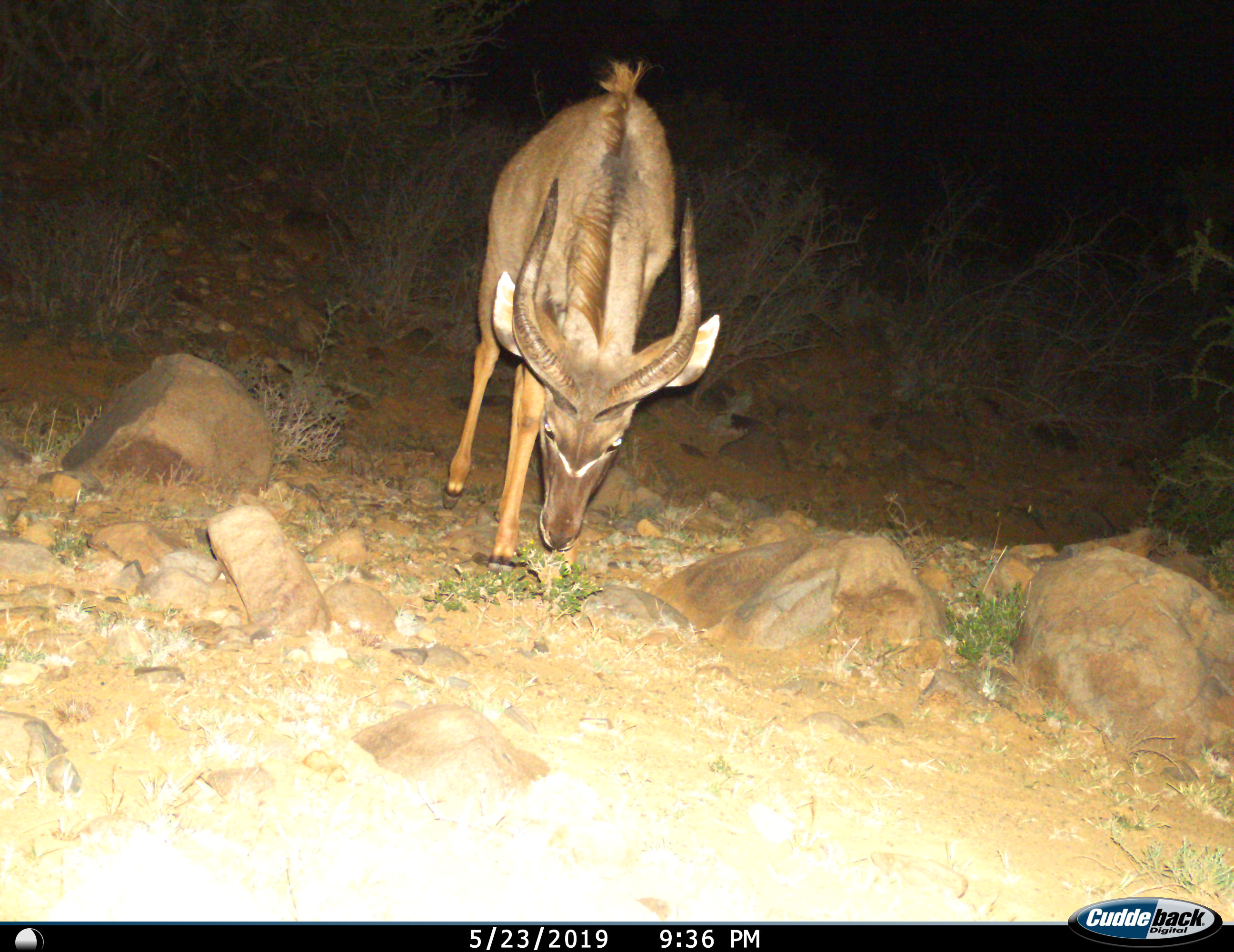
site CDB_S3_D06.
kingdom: Animalia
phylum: Chordata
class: Mammalia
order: Artiodactyla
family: Bovidae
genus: Tragelaphus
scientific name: Tragelaphus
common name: kudu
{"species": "kudu (Tragelaphus)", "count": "1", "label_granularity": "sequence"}